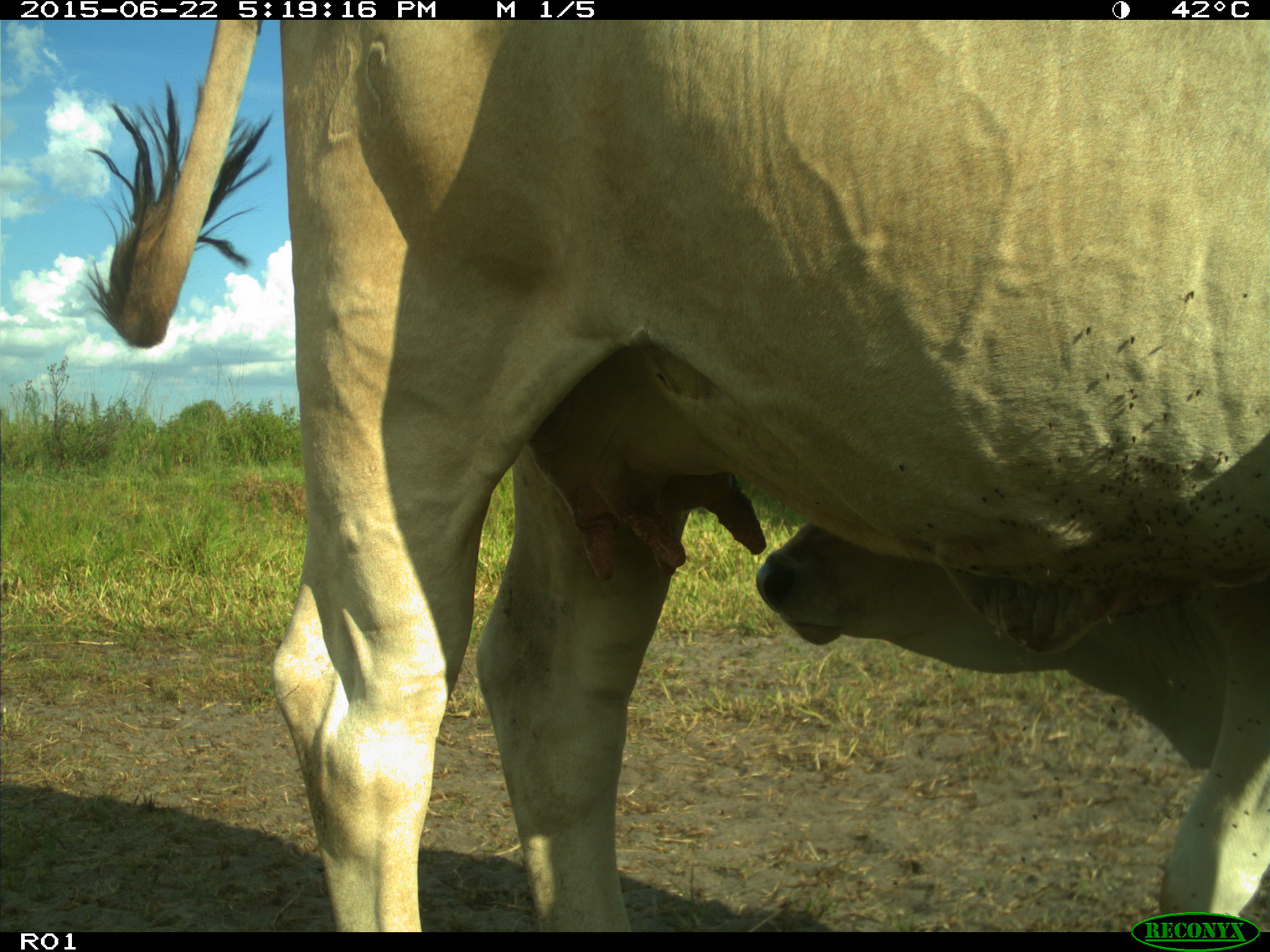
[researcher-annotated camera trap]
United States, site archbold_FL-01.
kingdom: Animalia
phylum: Chordata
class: Mammalia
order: Artiodactyla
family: Bovidae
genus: Bos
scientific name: Bos taurus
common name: domestic cow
Bos taurus (domestic cow).